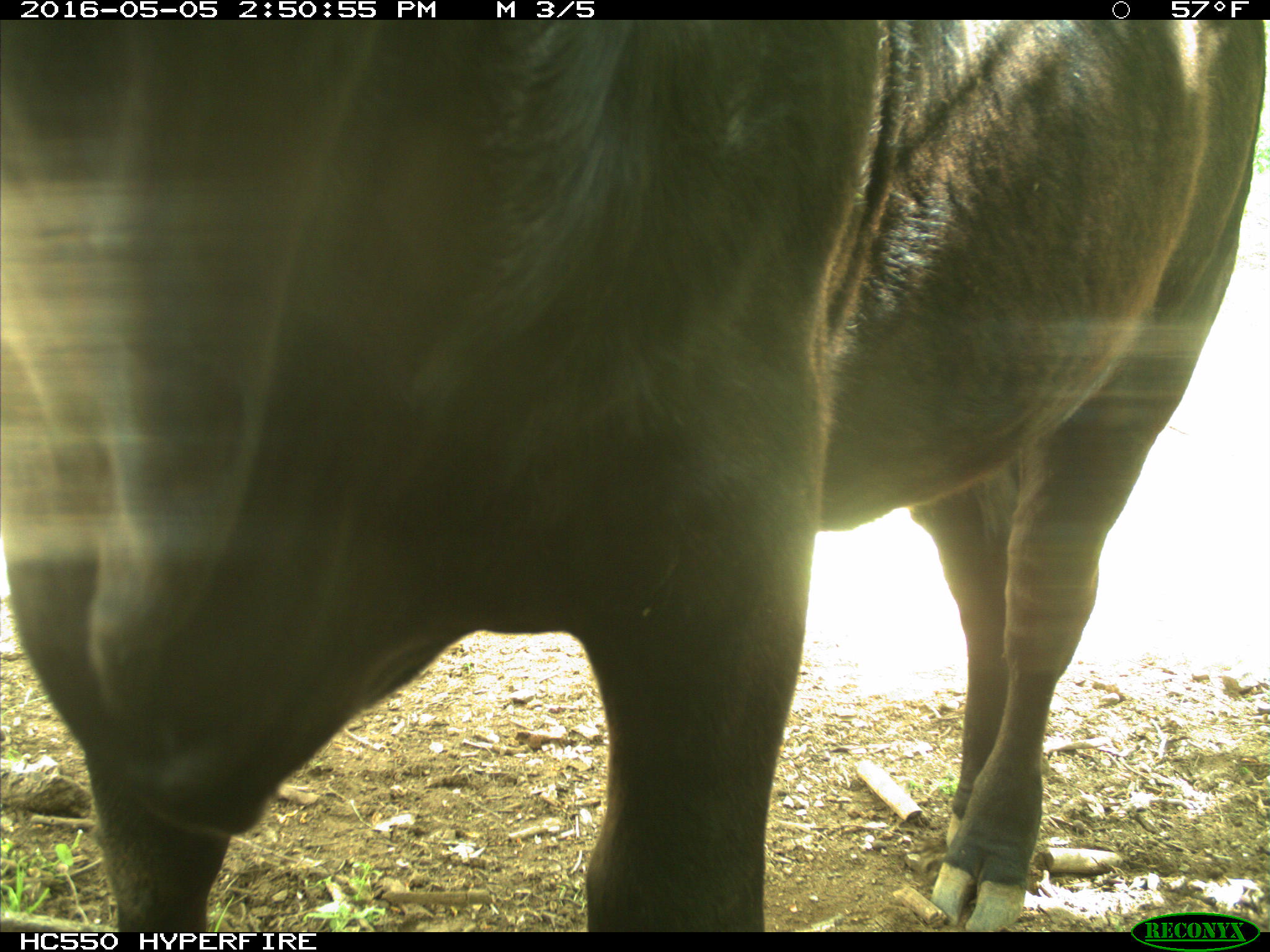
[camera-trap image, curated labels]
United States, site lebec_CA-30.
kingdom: Animalia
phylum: Chordata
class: Mammalia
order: Artiodactyla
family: Bovidae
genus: Bos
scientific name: Bos taurus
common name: domestic cow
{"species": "Bos taurus (domestic cow)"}